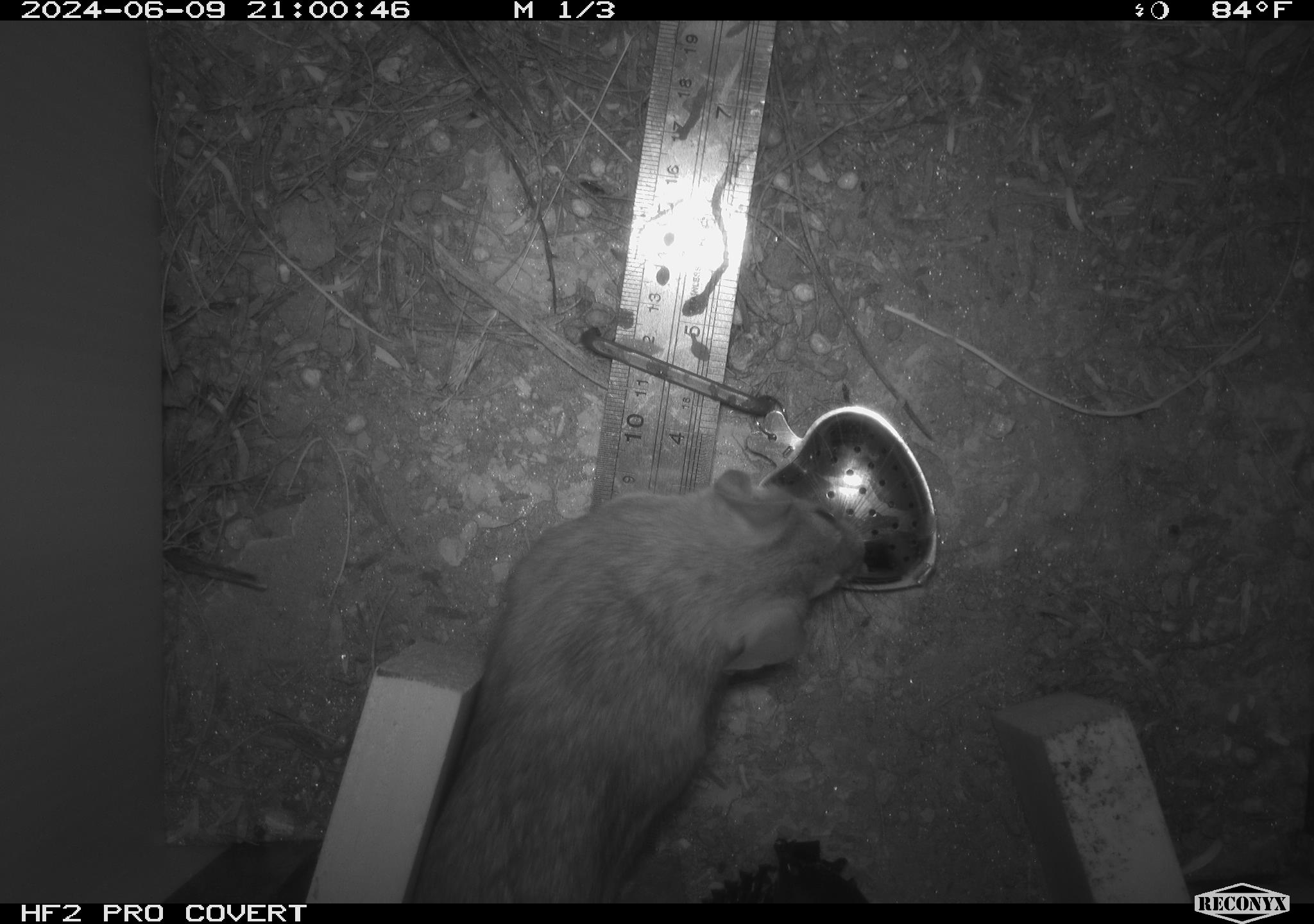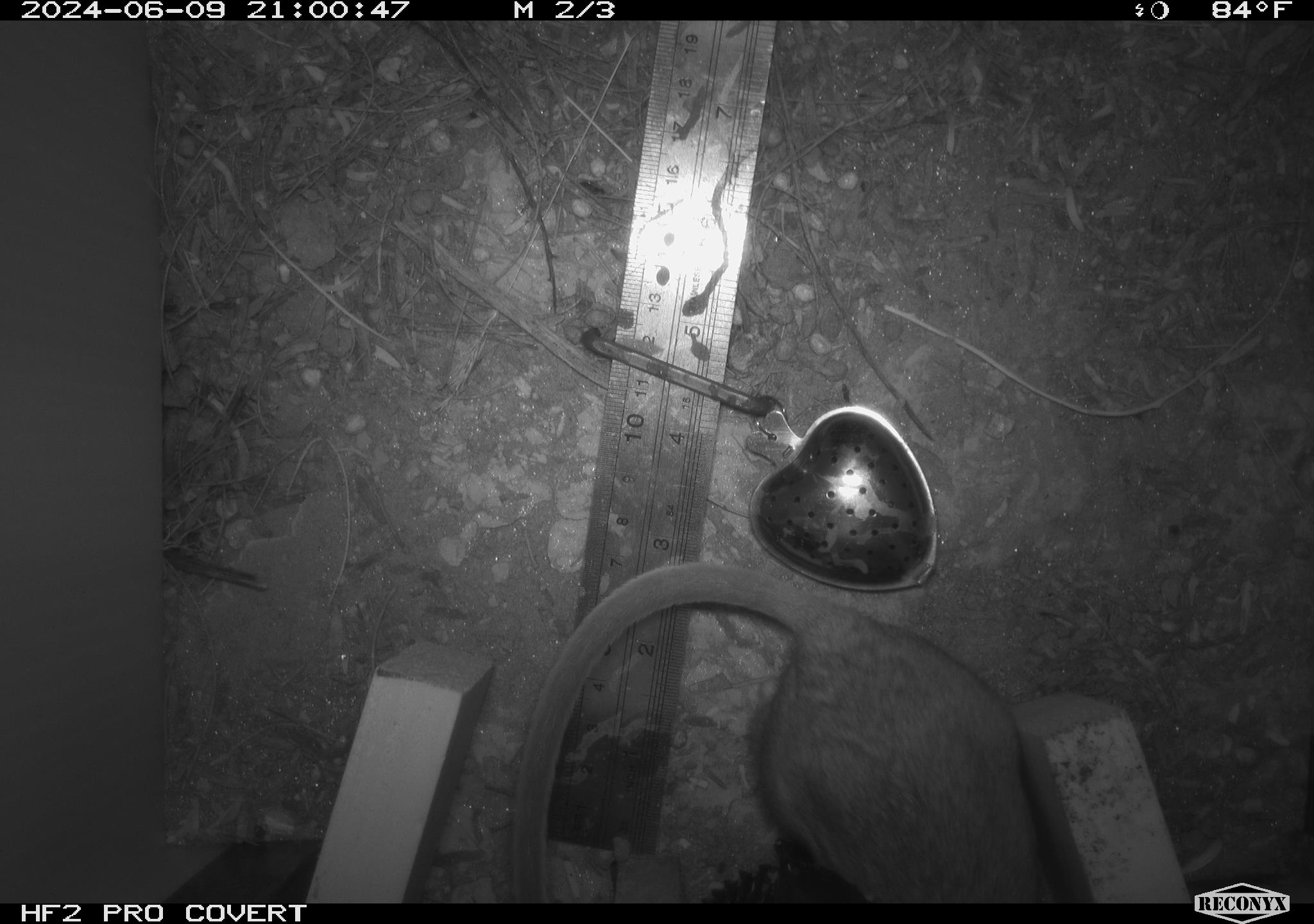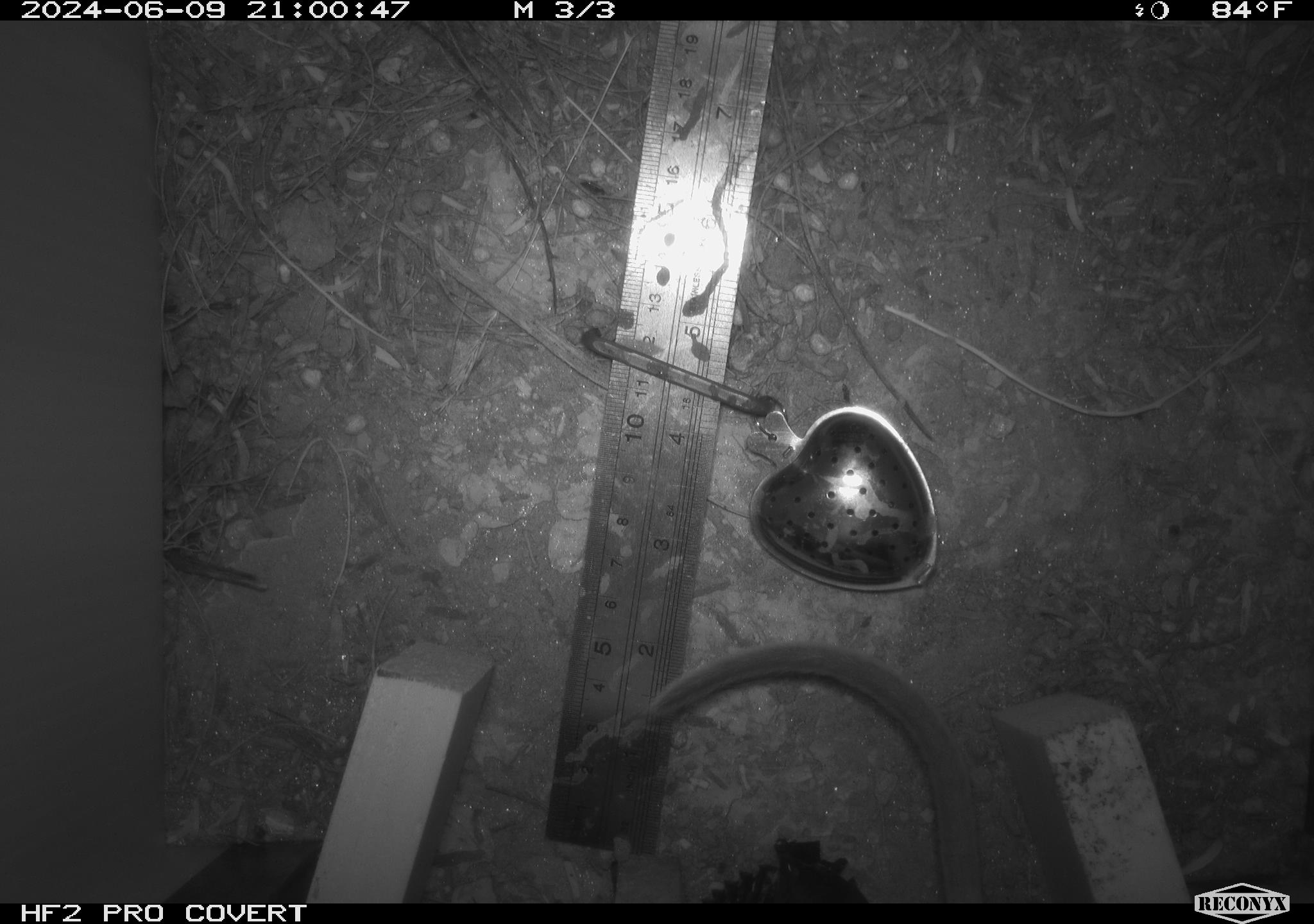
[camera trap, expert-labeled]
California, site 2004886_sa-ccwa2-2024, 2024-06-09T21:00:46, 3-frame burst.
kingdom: Animalia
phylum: Chordata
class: Mammalia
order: Rodentia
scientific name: Rodentia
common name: woodrat or rat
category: woodrat or rat species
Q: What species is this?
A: Woodrat or rat species (woodrat or rat) (Rodentia).